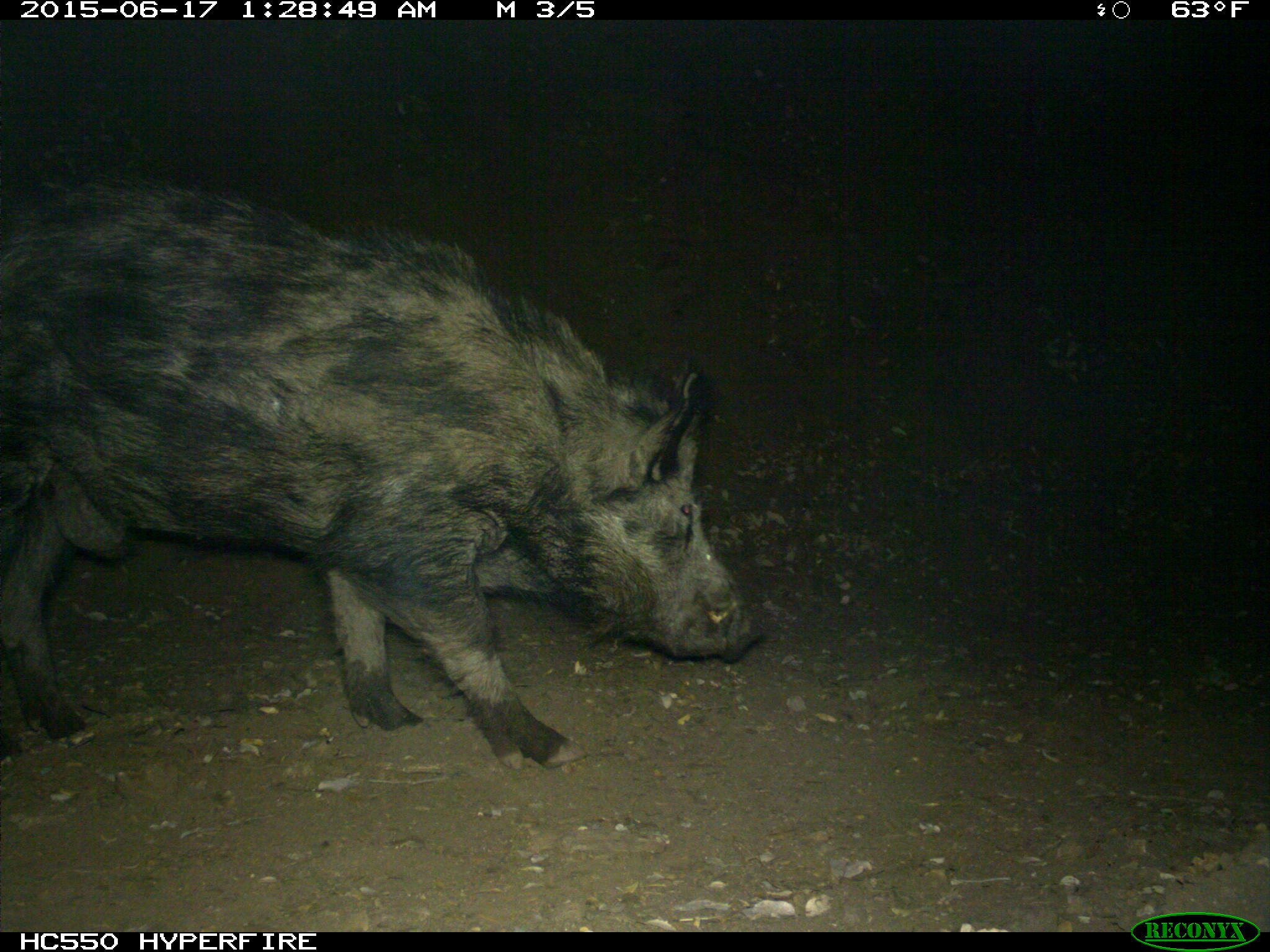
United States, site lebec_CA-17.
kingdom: Animalia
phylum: Chordata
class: Mammalia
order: Artiodactyla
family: Suidae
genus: Sus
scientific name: Sus scrofa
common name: wild boar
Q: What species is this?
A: Sus scrofa (wild boar).